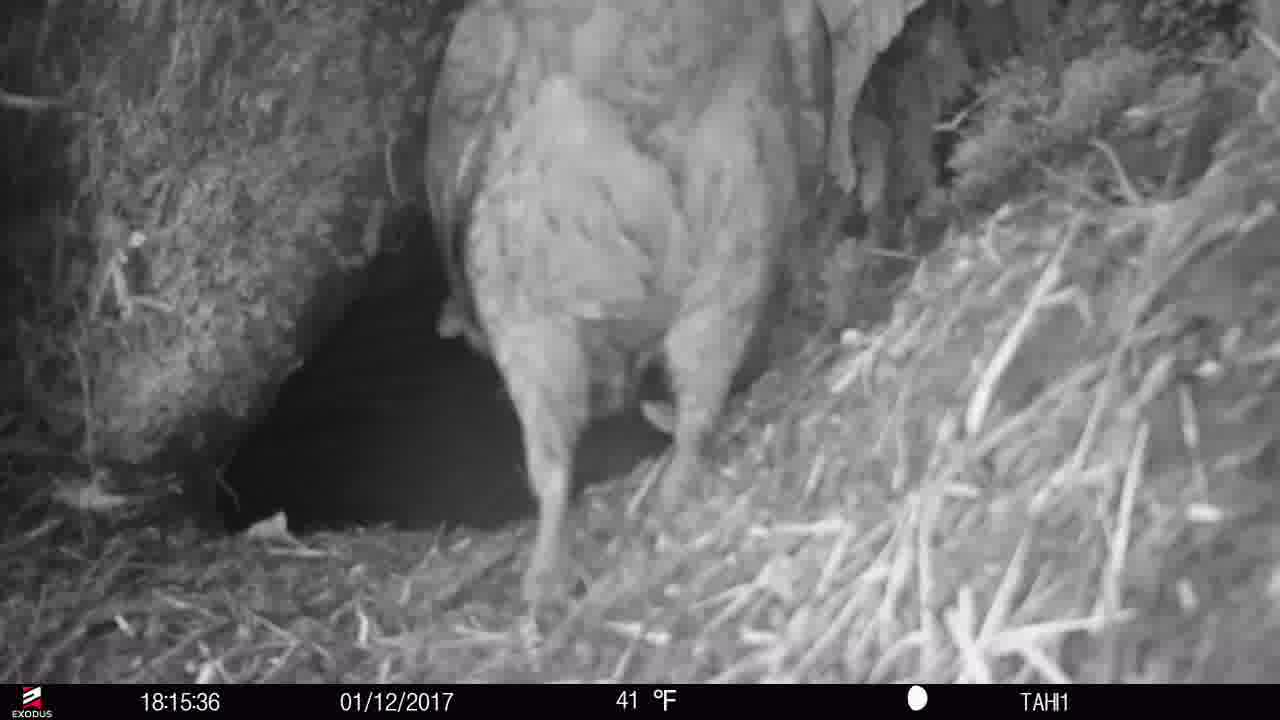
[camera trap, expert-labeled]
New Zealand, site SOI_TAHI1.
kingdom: Animalia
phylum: Chordata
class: Aves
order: Psittaciformes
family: Strigopidae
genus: Nestor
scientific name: Nestor notabilis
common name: kea